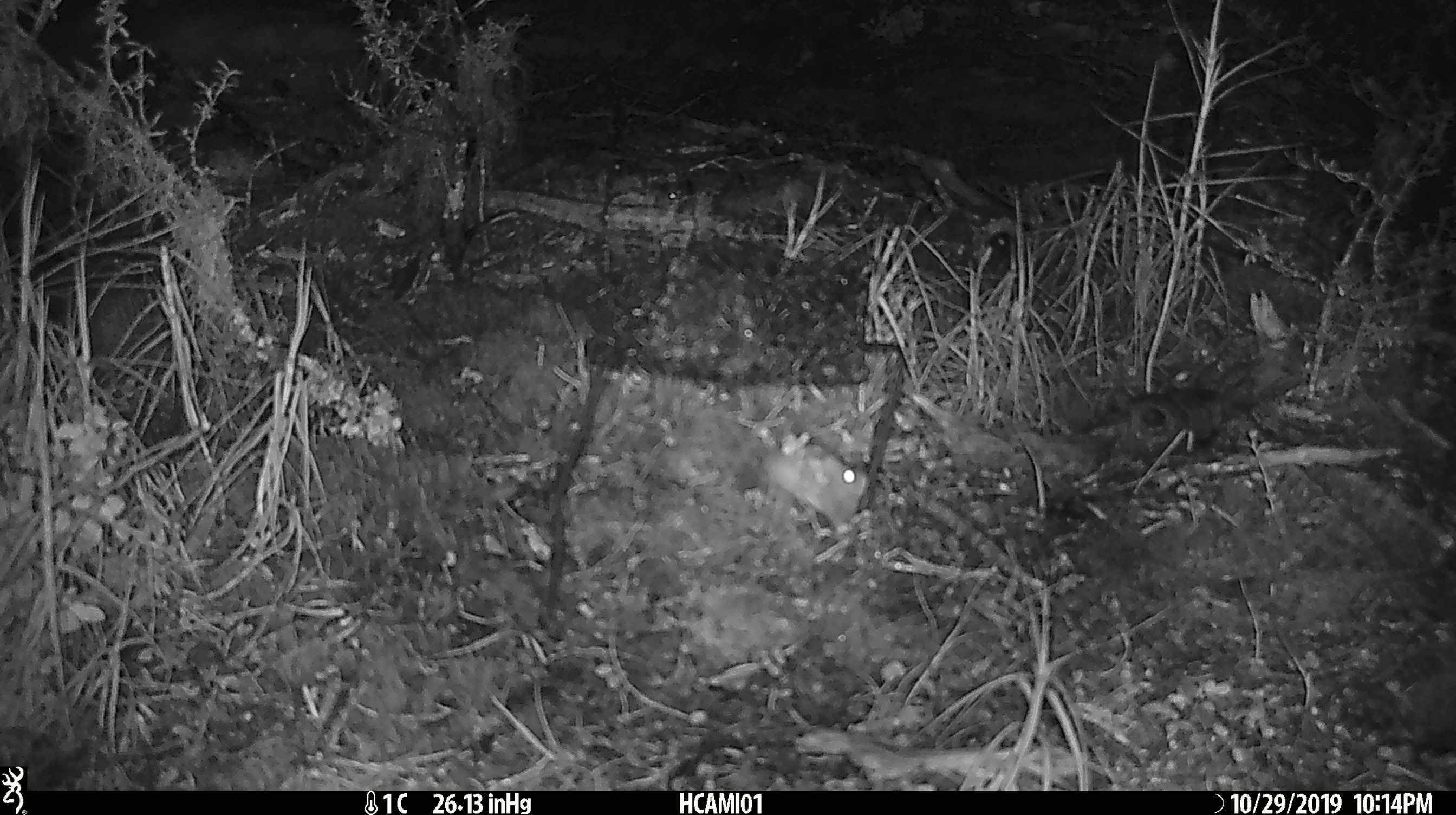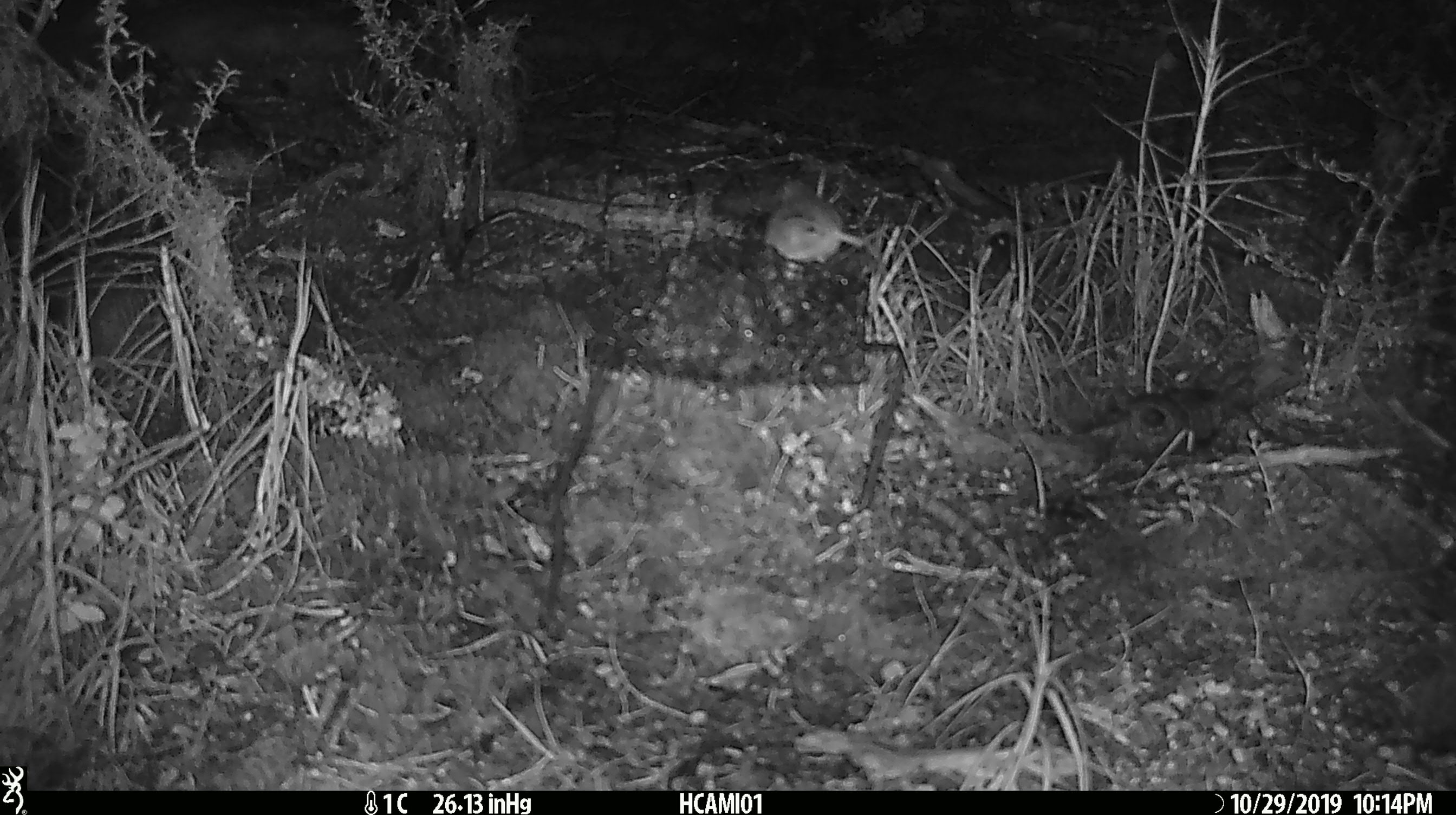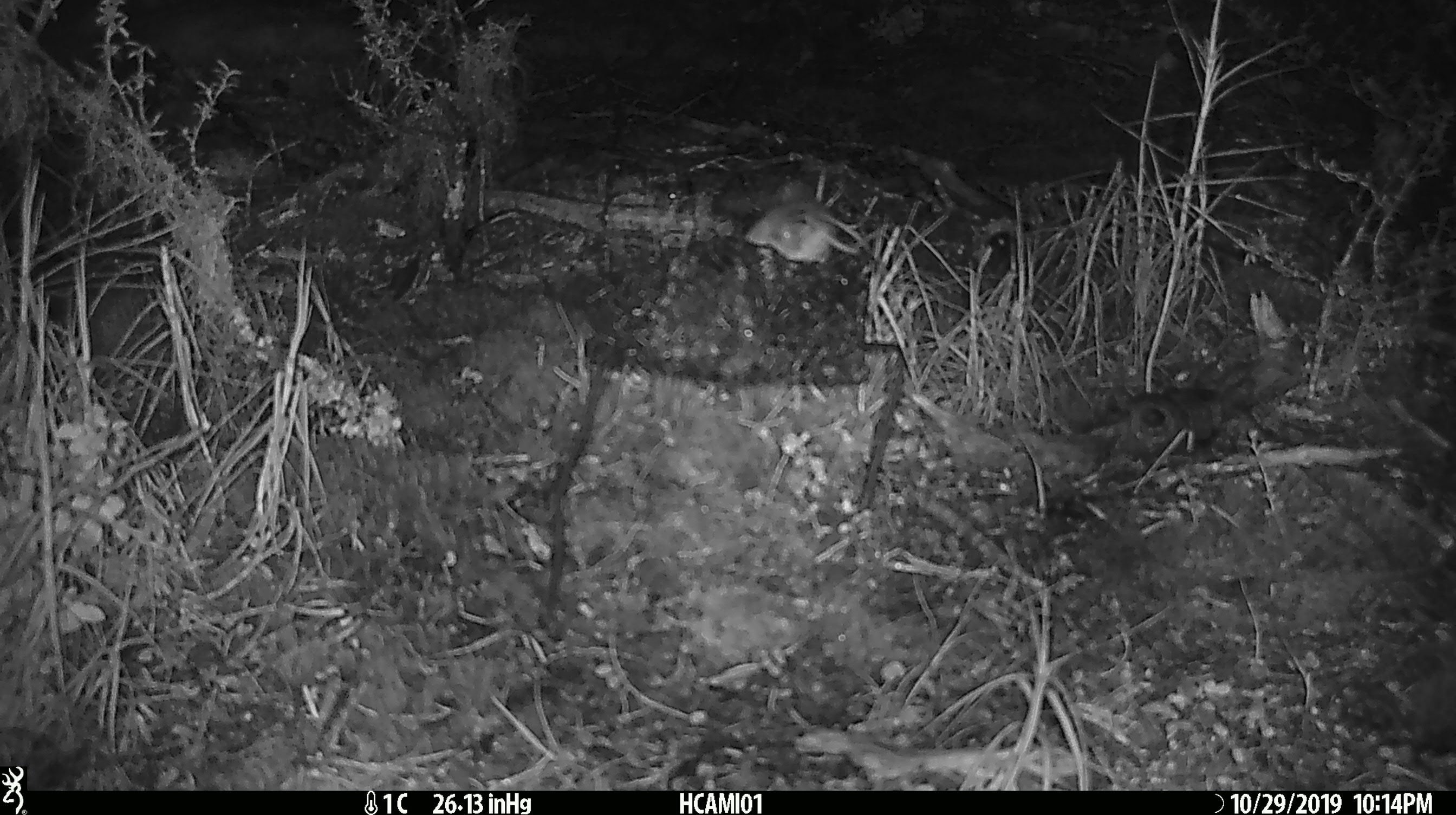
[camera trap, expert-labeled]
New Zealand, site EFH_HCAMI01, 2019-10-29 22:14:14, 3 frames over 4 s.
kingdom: Animalia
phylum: Chordata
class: Mammalia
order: Rodentia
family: Muridae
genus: Mus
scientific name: Mus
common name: mouse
Mouse (Mus).